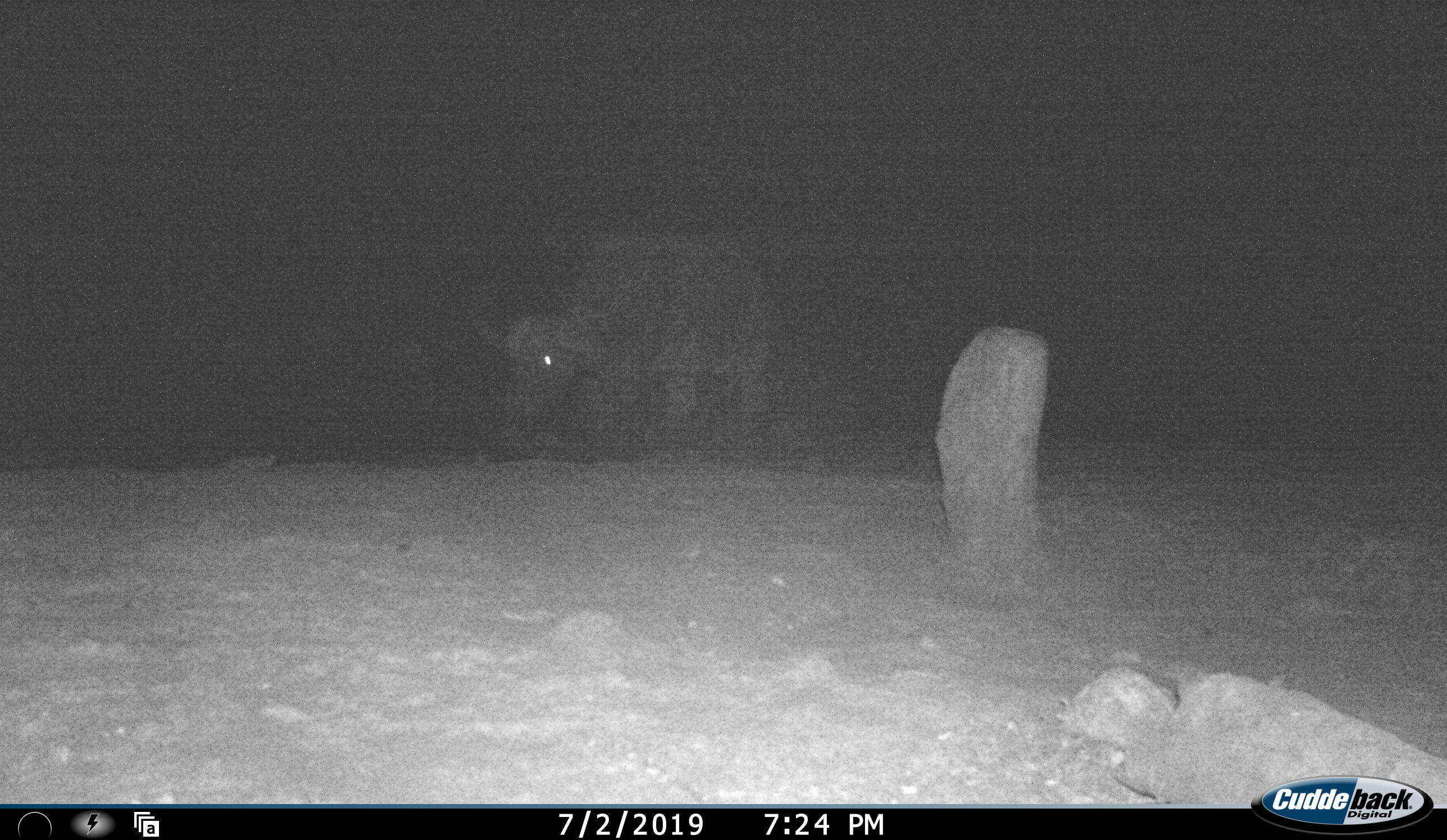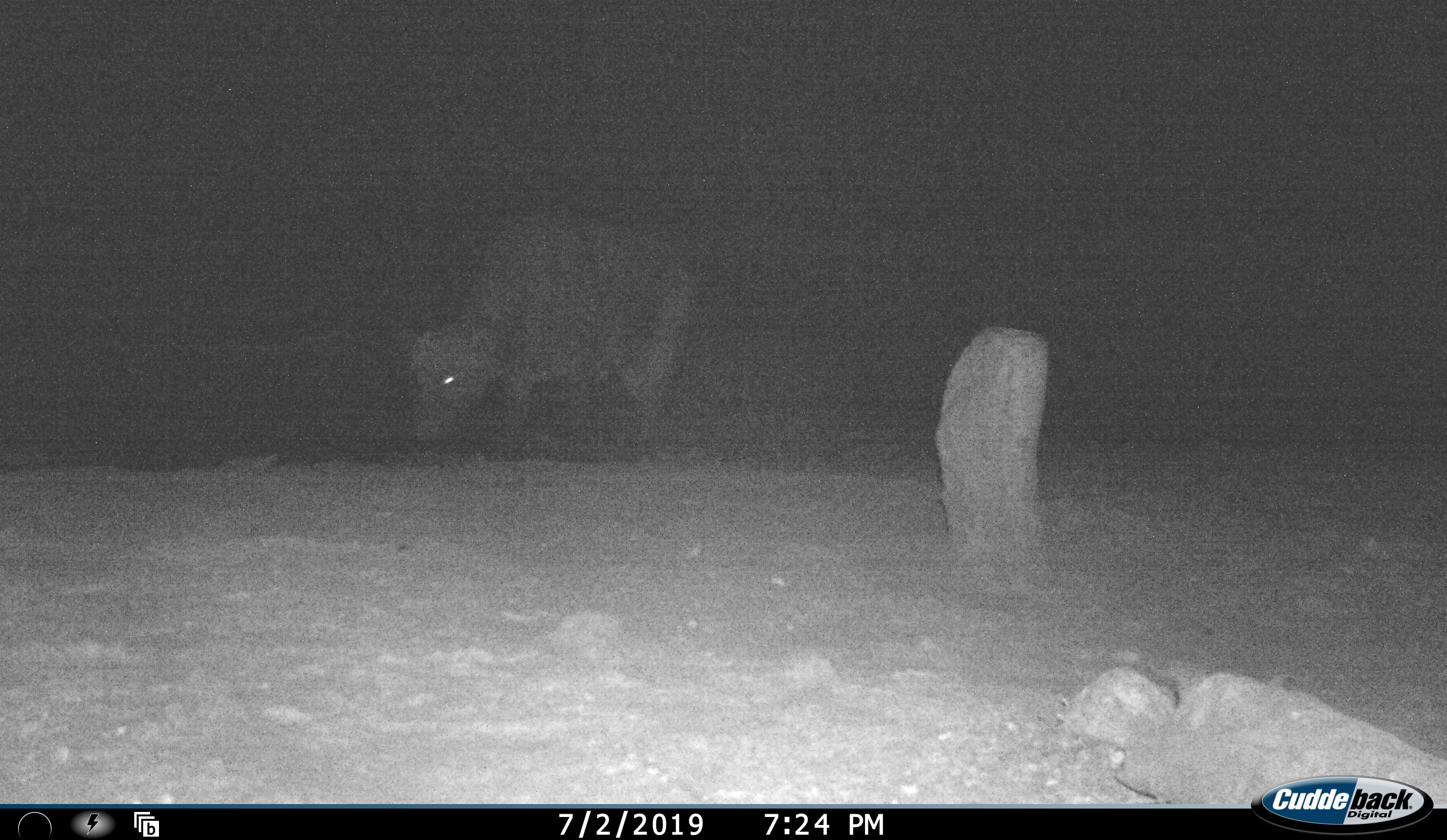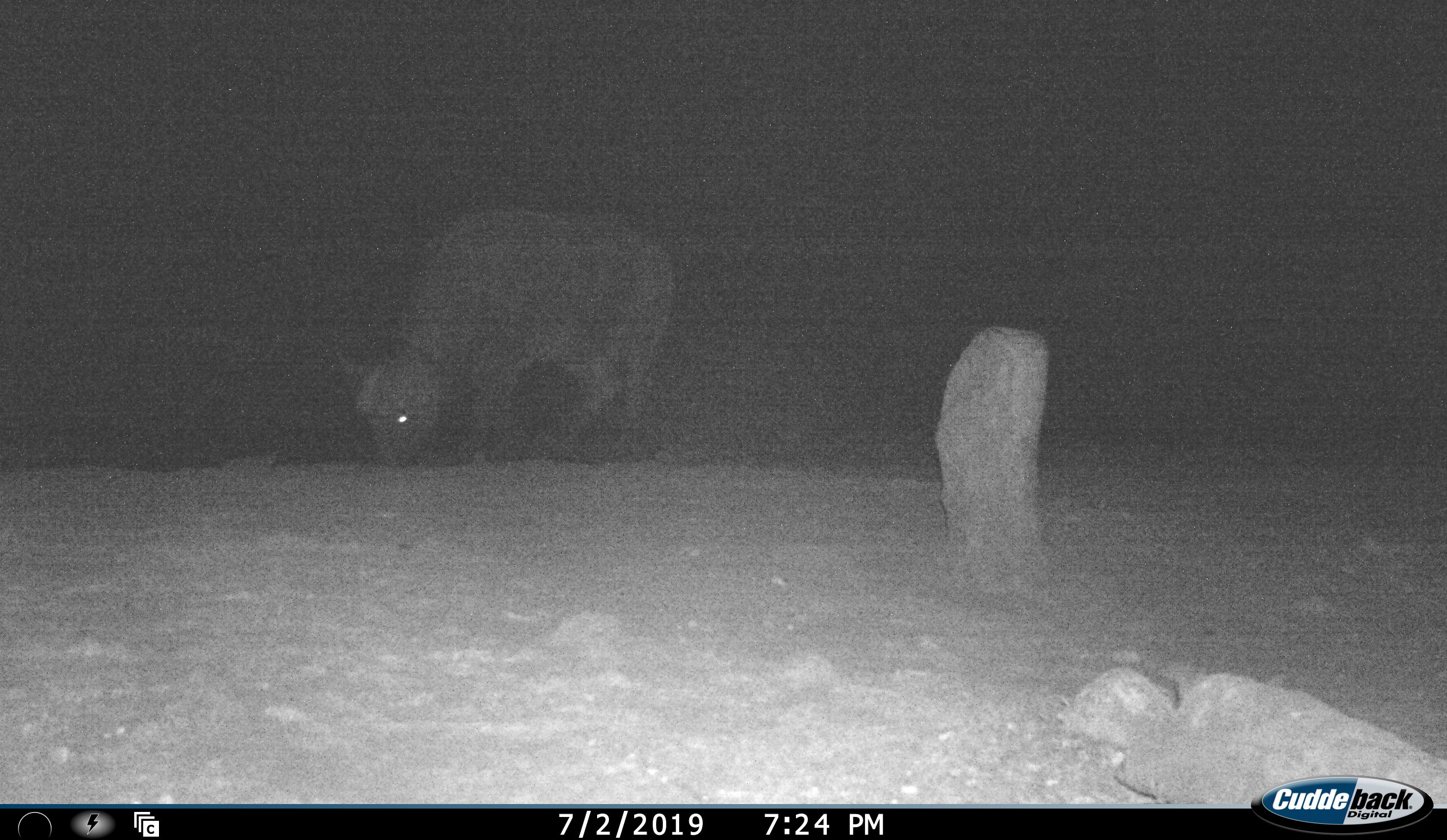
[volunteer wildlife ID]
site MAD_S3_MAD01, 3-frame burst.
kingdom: Animalia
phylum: Chordata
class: Mammalia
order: Artiodactyla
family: Bovidae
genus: Syncerus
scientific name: Syncerus caffer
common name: african buffalo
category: buffalo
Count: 1.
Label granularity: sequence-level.